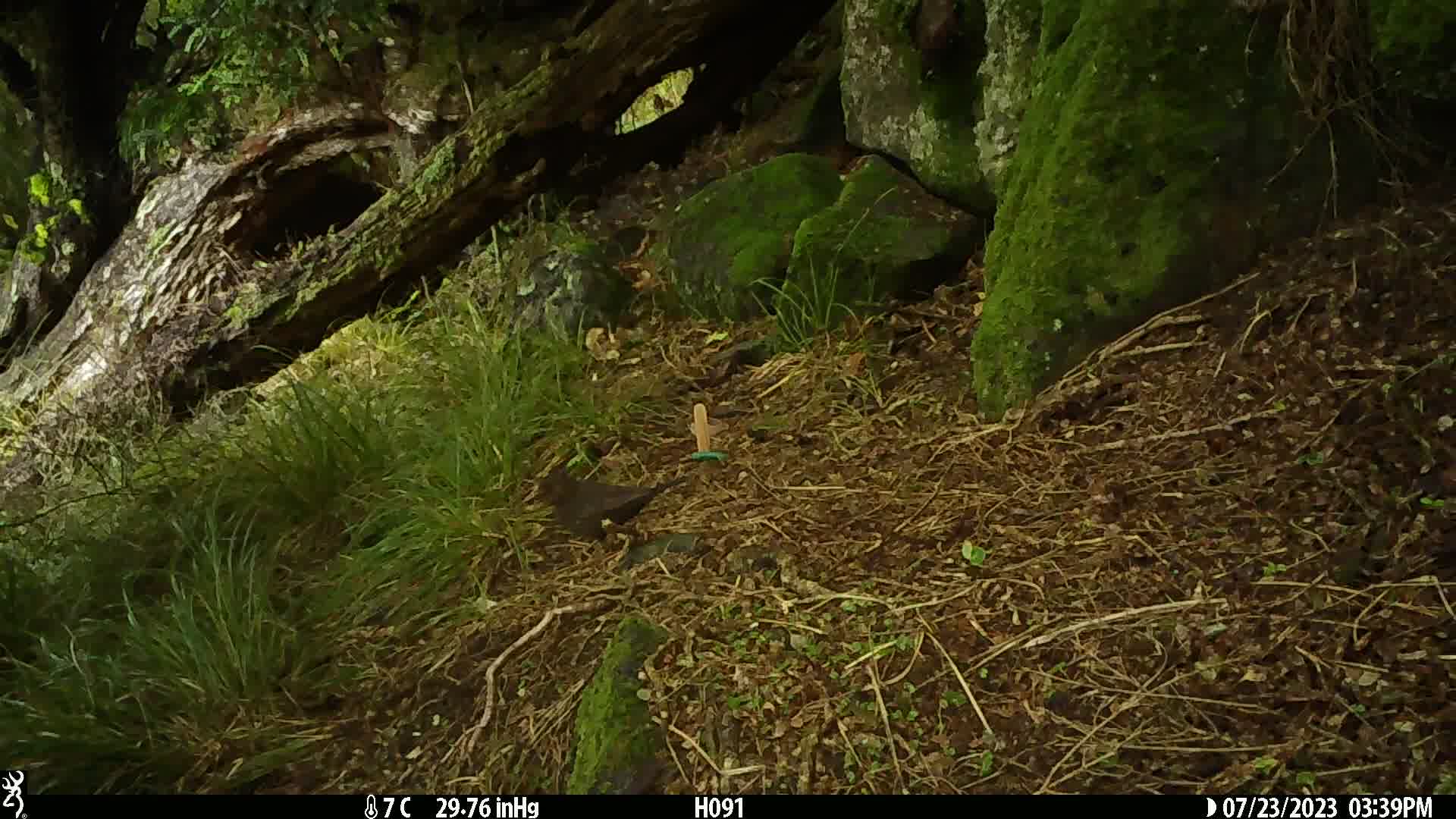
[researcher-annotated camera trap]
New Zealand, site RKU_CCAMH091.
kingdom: Animalia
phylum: Chordata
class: Aves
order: Passeriformes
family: Turdidae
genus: Turdus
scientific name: Turdus merula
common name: eurasian blackbird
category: blackbird